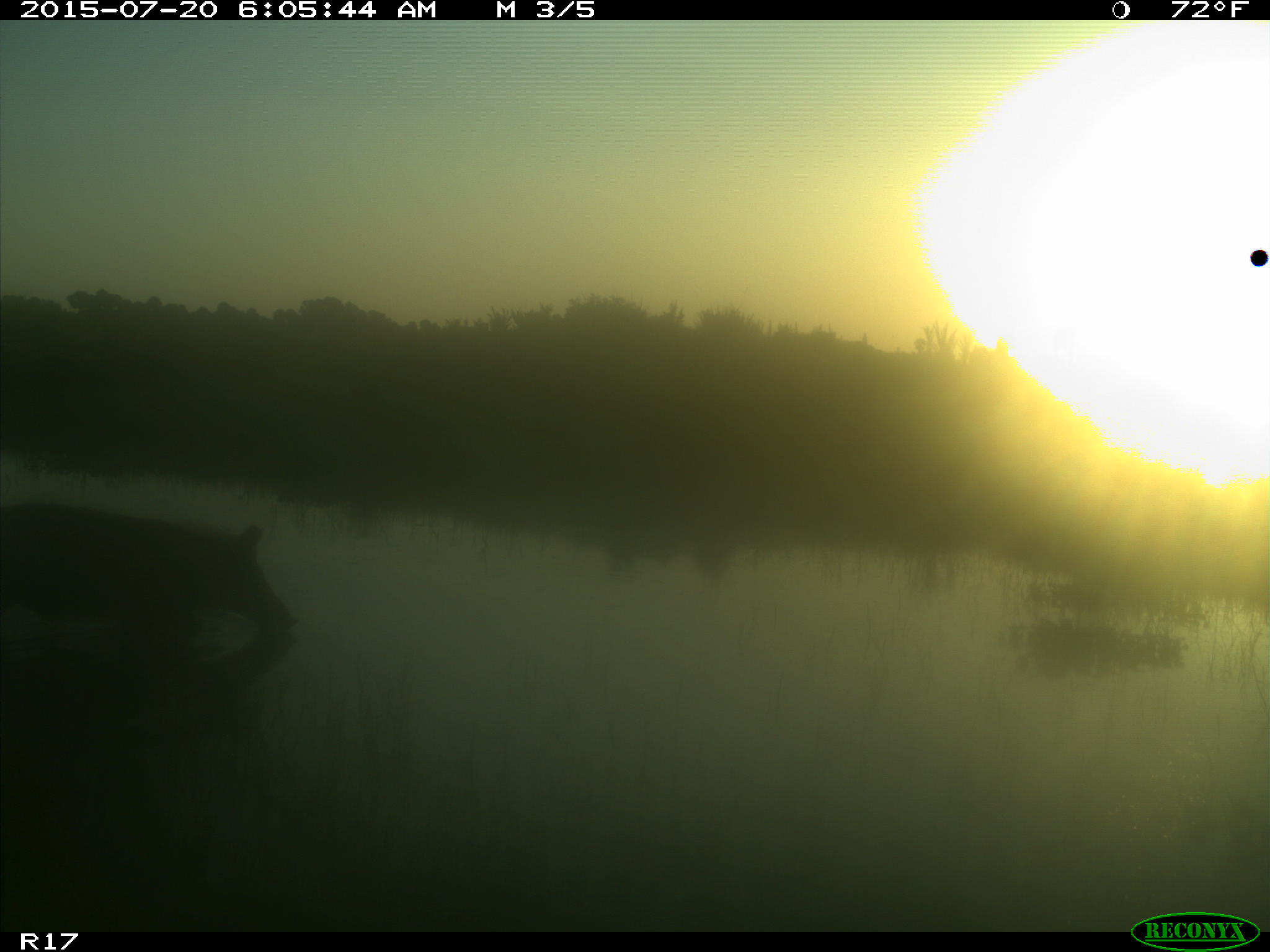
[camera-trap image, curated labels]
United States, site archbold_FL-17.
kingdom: Animalia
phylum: Chordata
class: Mammalia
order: Artiodactyla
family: Suidae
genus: Sus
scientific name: Sus scrofa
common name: wild boar